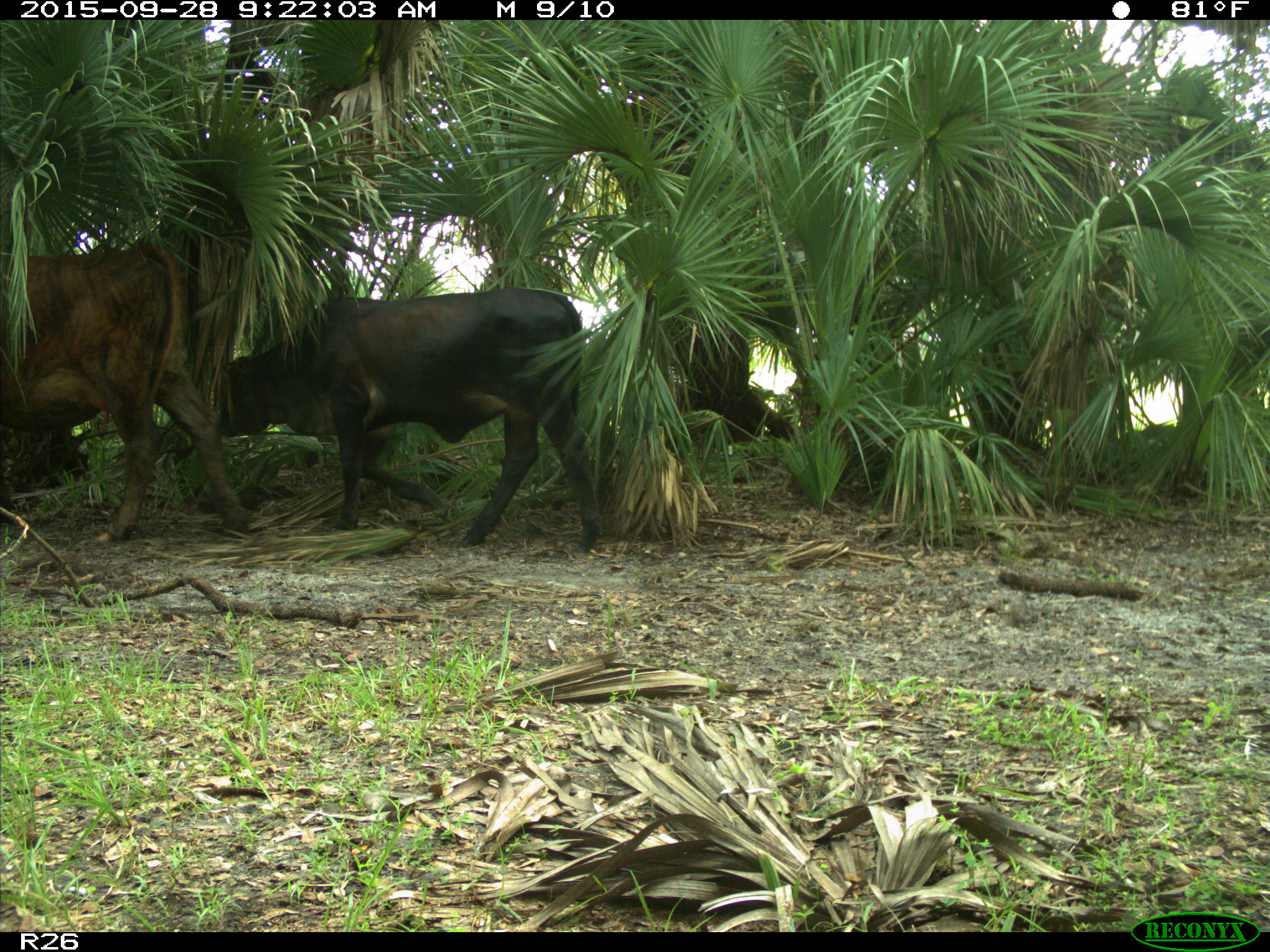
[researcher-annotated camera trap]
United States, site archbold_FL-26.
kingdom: Animalia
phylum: Chordata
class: Mammalia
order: Artiodactyla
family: Bovidae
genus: Bos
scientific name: Bos taurus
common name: domestic cow